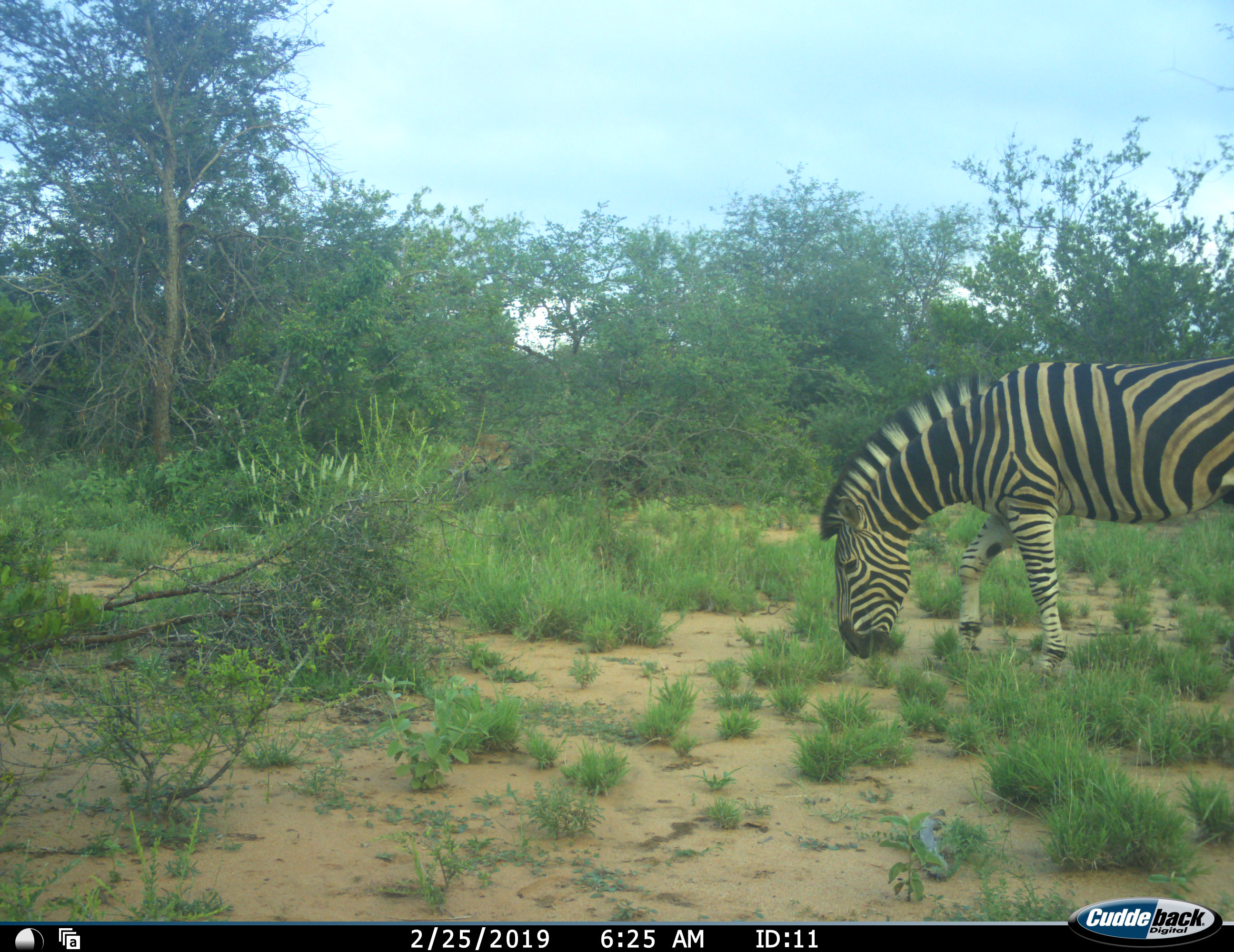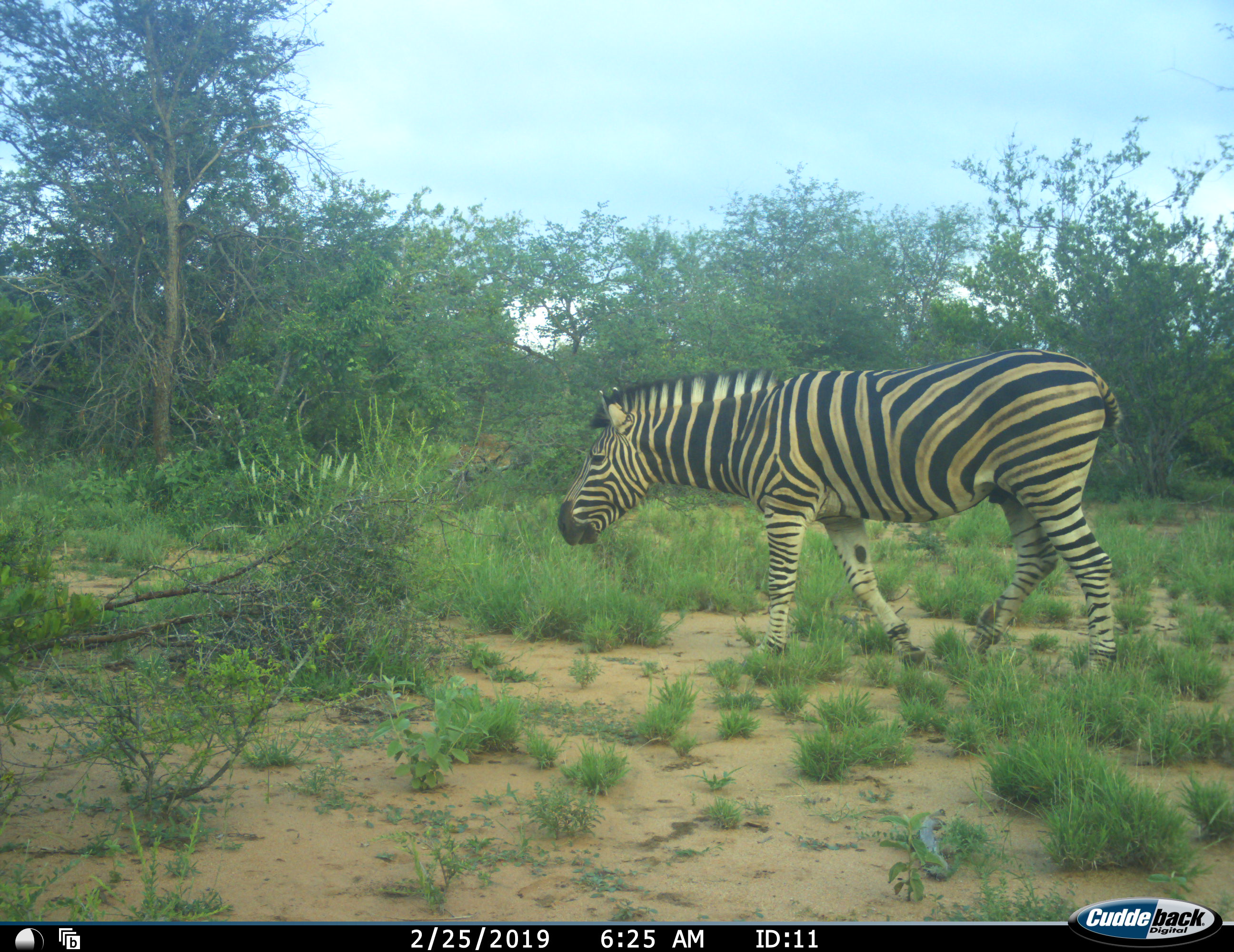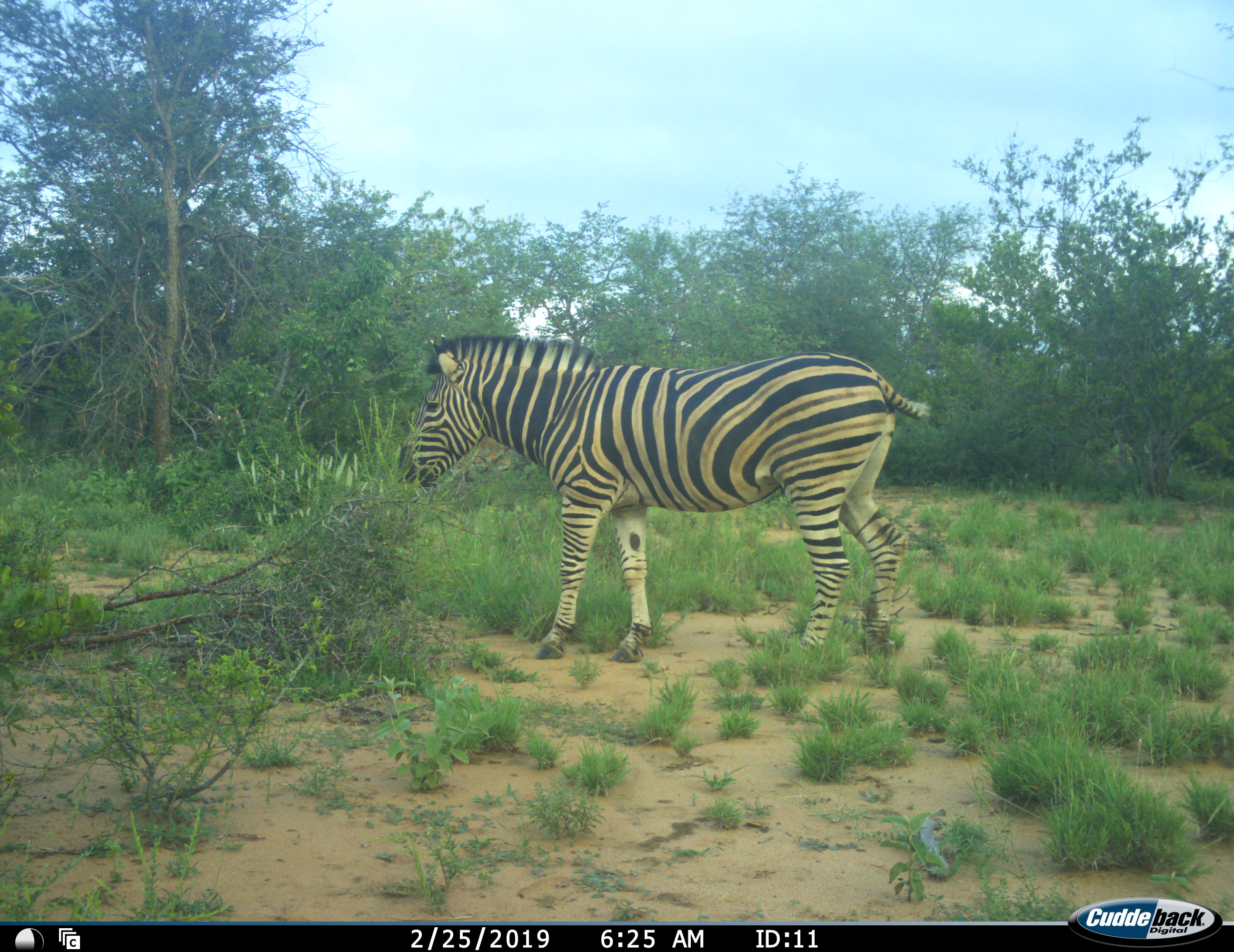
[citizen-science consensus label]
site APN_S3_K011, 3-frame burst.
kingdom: Animalia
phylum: Chordata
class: Mammalia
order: Perissodactyla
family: Equidae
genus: Equus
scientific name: Equus quagga burchellii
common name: burchell's zebra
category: zebraburchells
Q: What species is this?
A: Zebraburchells (burchell's zebra) (Equus quagga burchellii).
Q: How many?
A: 1.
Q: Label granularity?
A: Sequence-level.